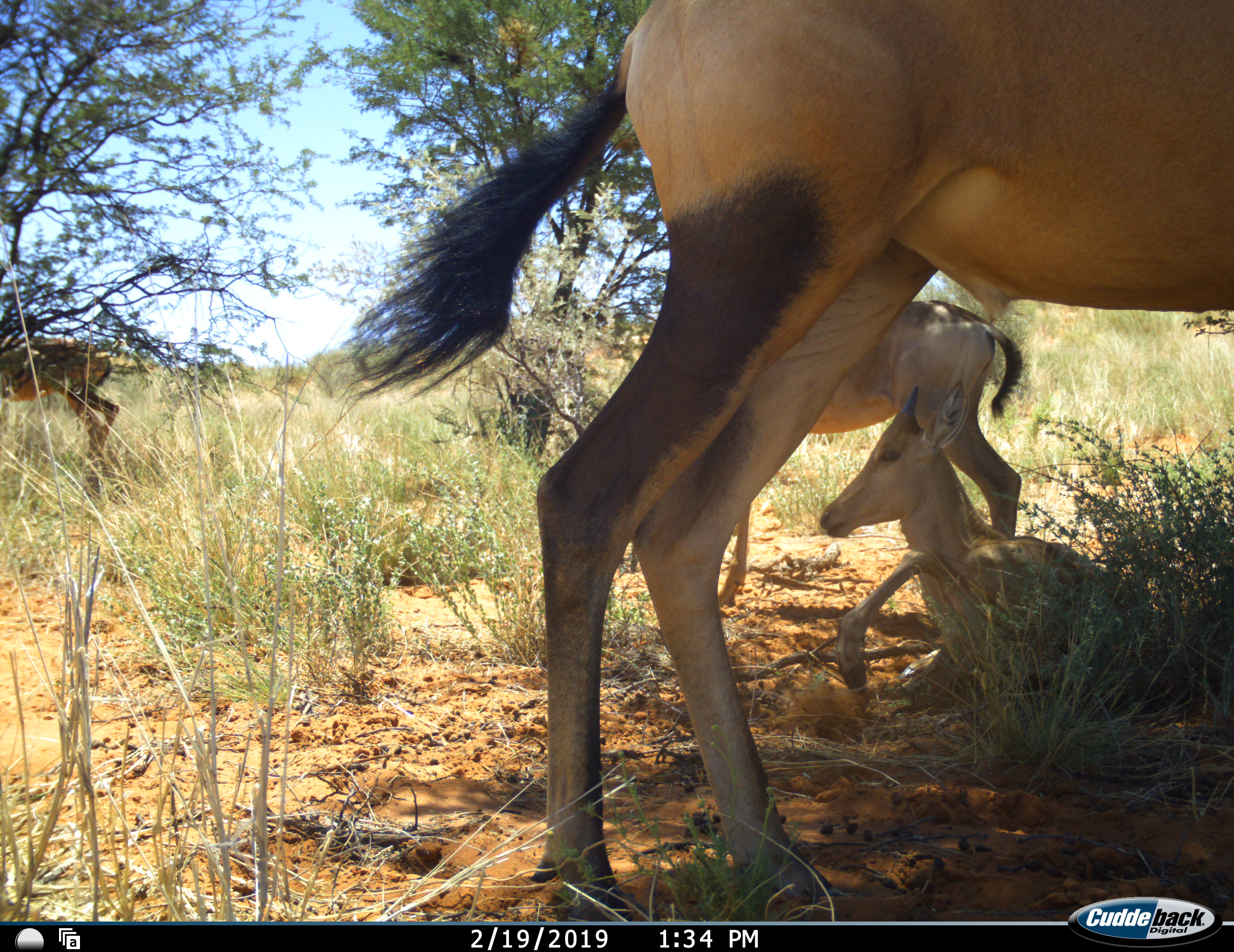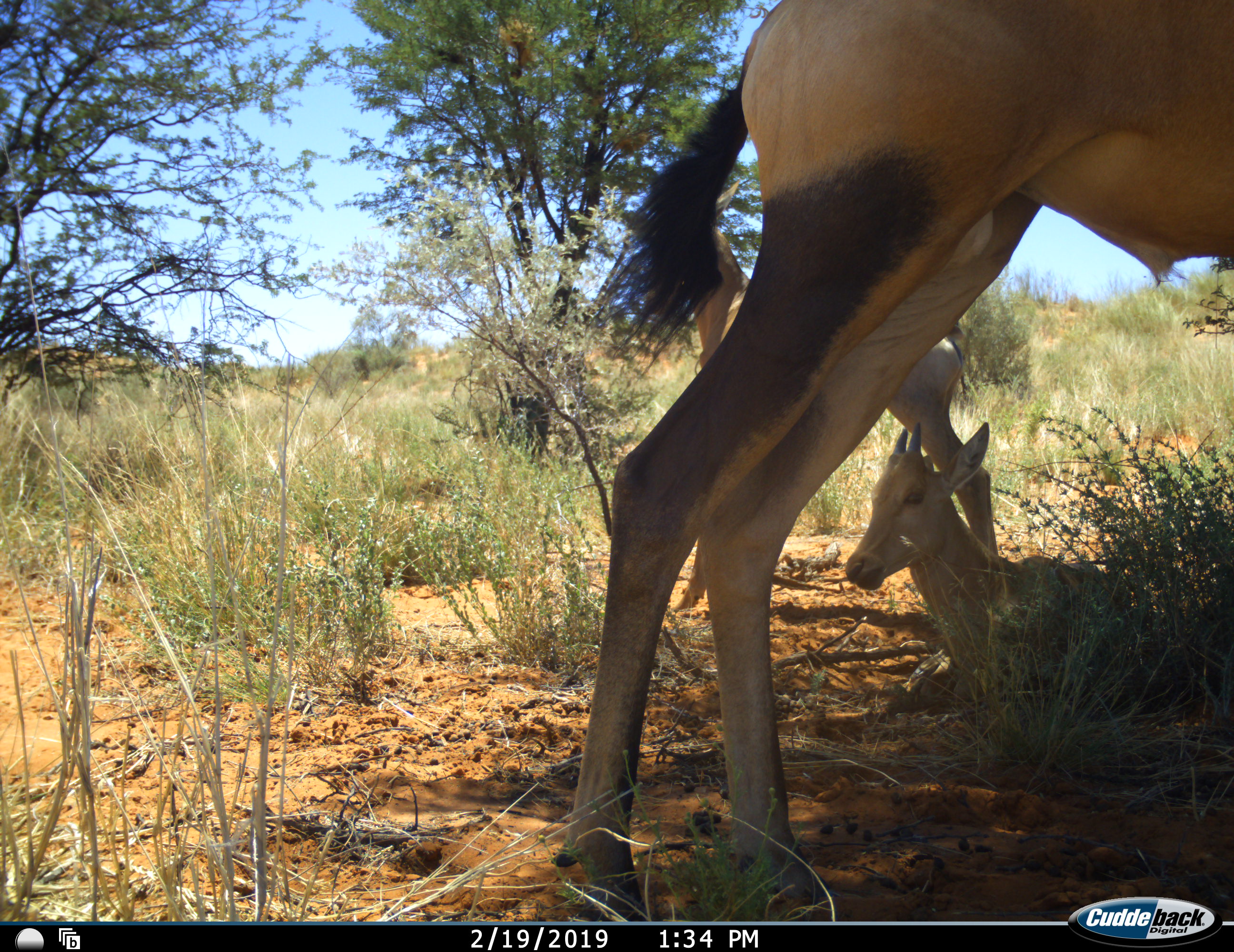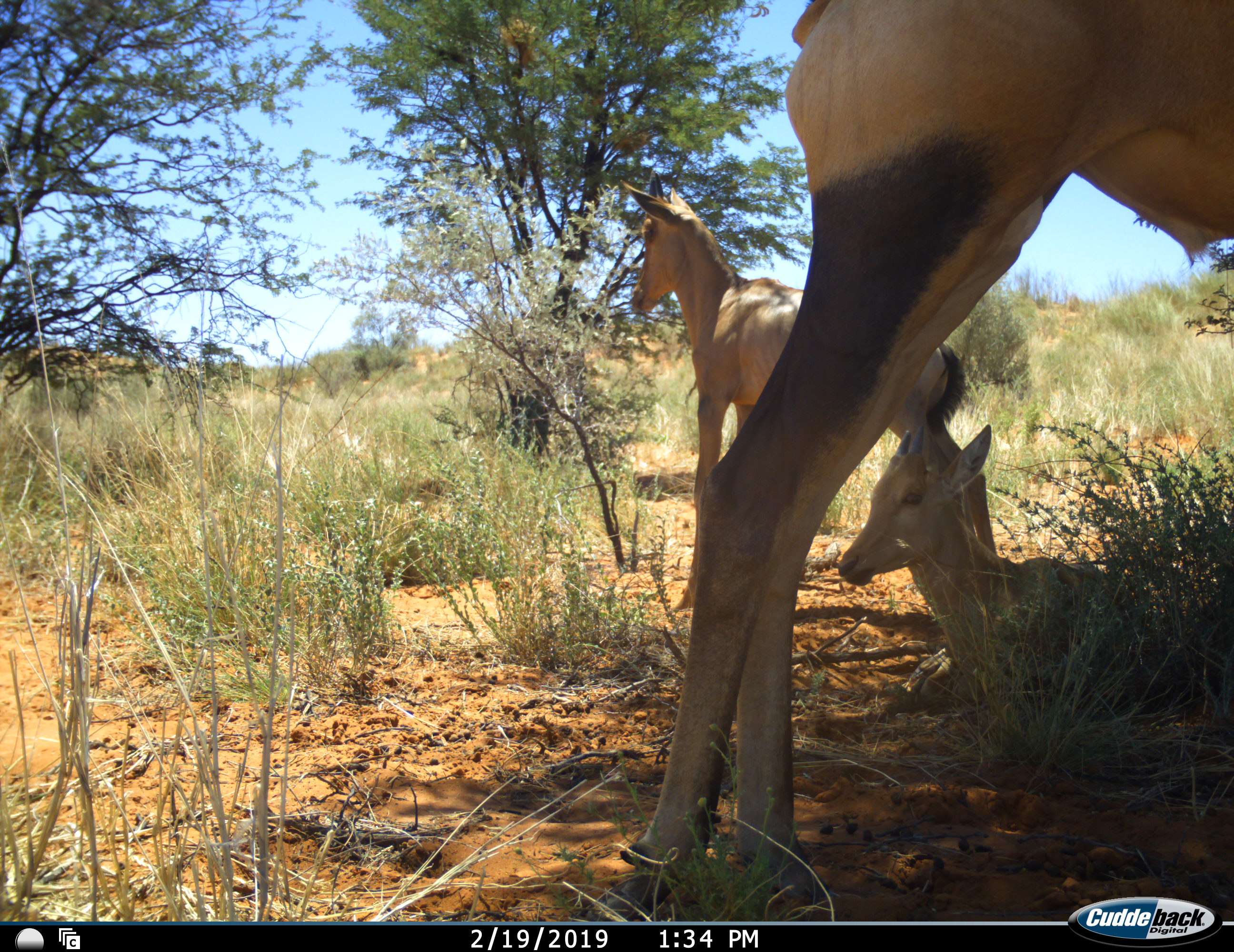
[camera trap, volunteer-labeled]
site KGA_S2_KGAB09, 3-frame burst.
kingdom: Animalia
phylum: Chordata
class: Mammalia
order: Artiodactyla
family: Bovidae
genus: Alcelaphus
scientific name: Alcelaphus buselaphus caama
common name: red hartebeest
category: hartebeestred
Hartebeestred (red hartebeest) (Alcelaphus buselaphus caama), count 3. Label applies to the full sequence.